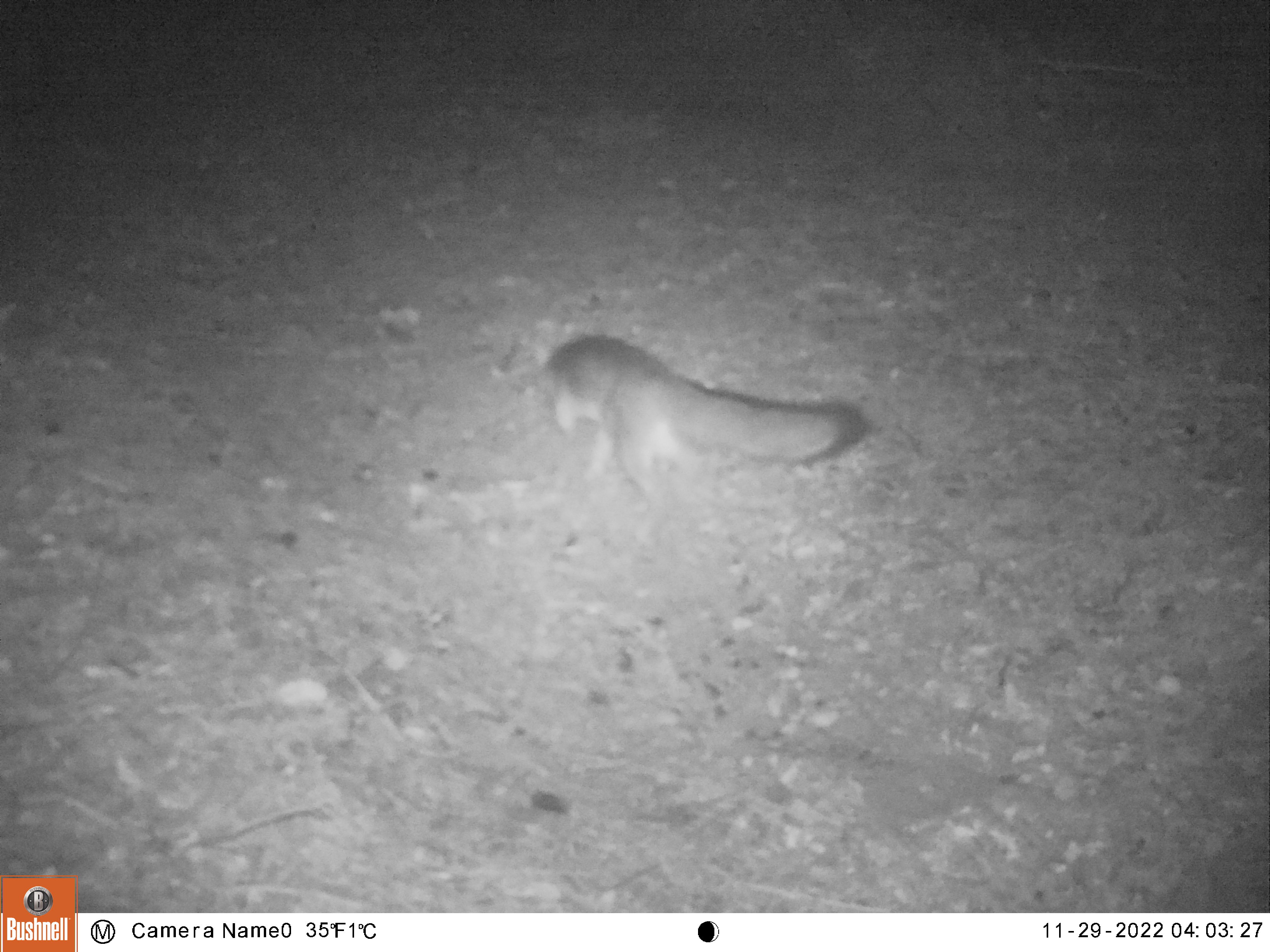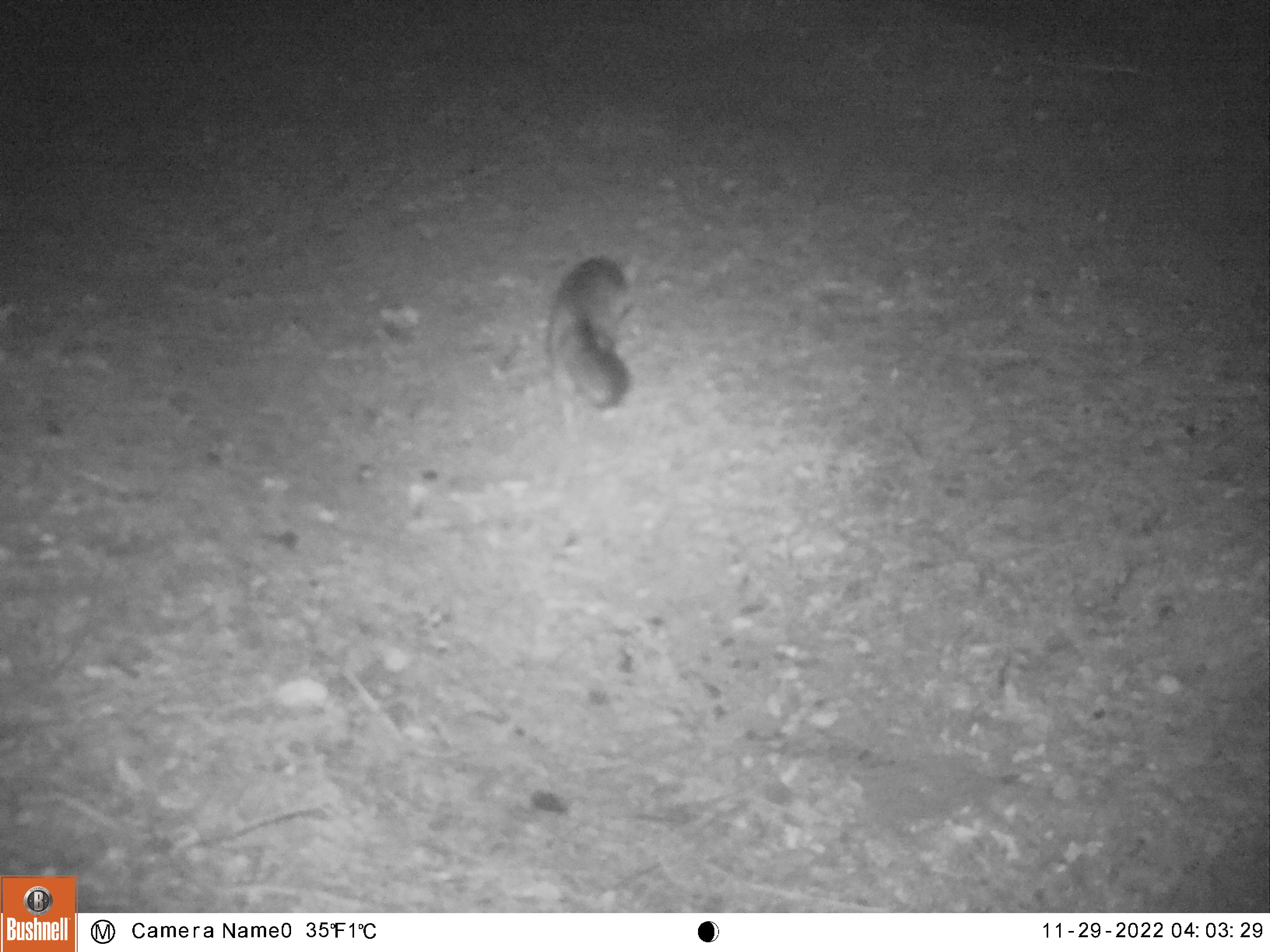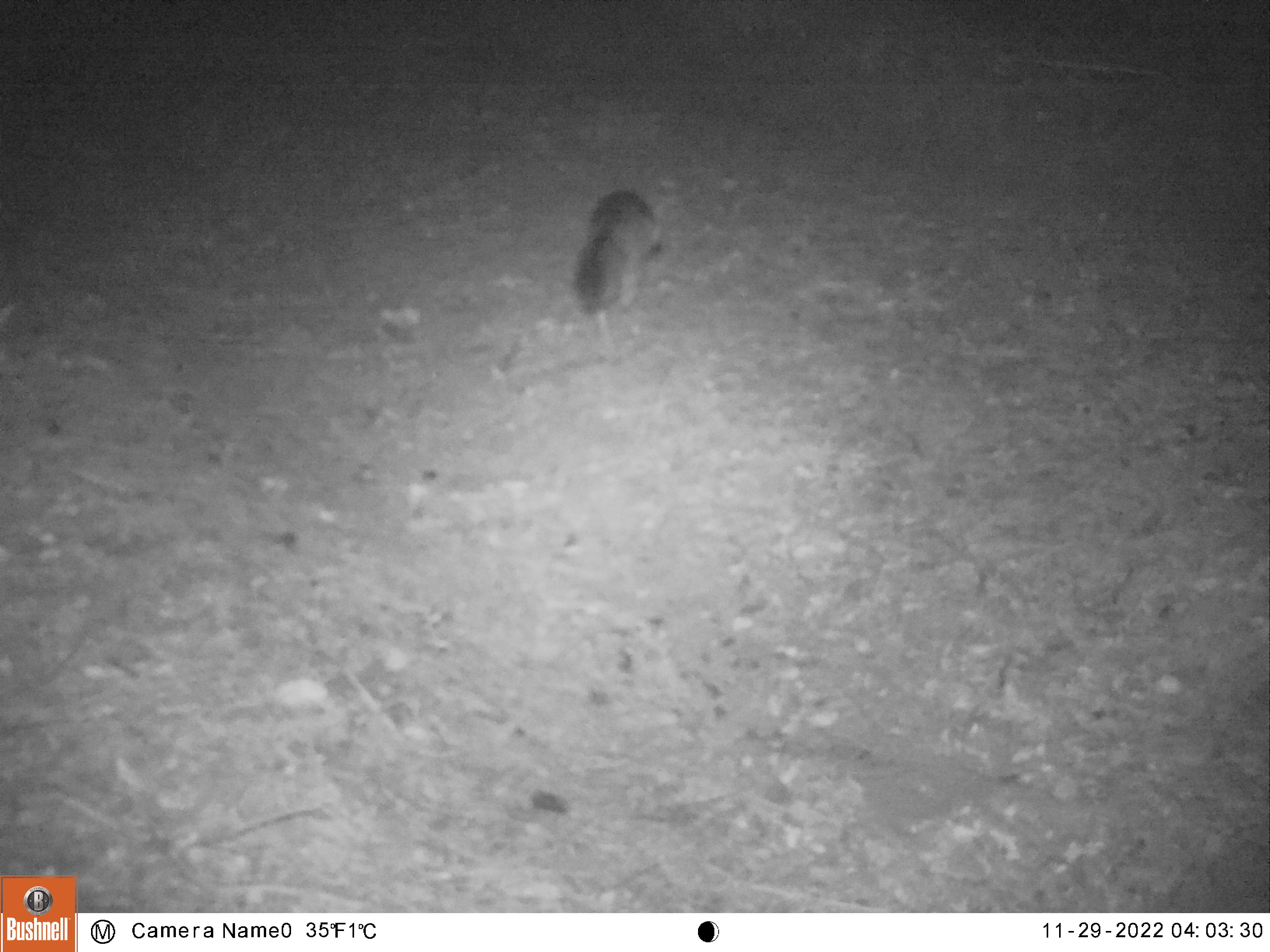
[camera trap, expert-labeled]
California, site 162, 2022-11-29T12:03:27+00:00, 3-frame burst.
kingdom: Animalia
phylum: Chordata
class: Mammalia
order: Carnivora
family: Canidae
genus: Urocyon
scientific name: Urocyon cinereoargenteus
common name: gray fox